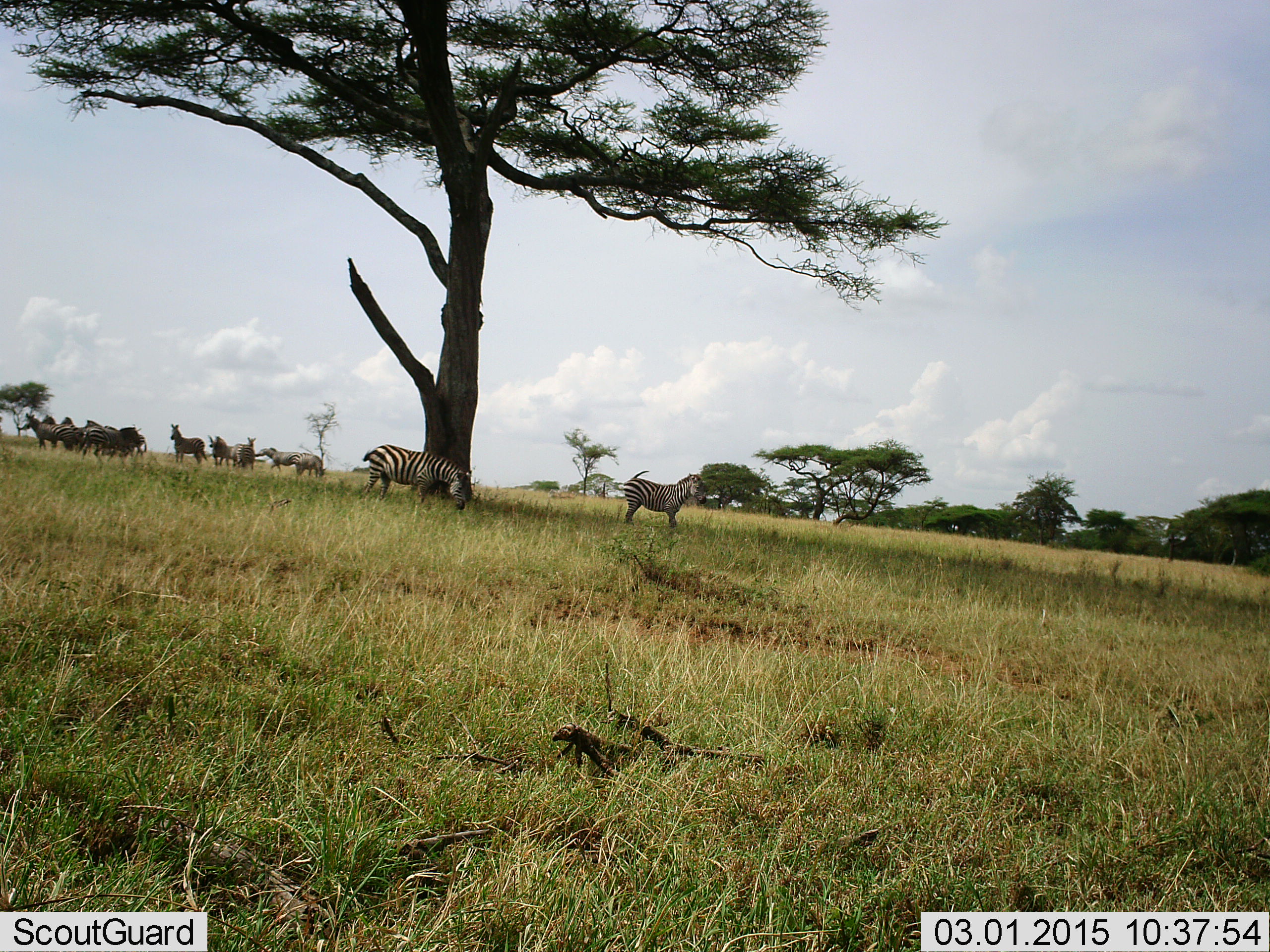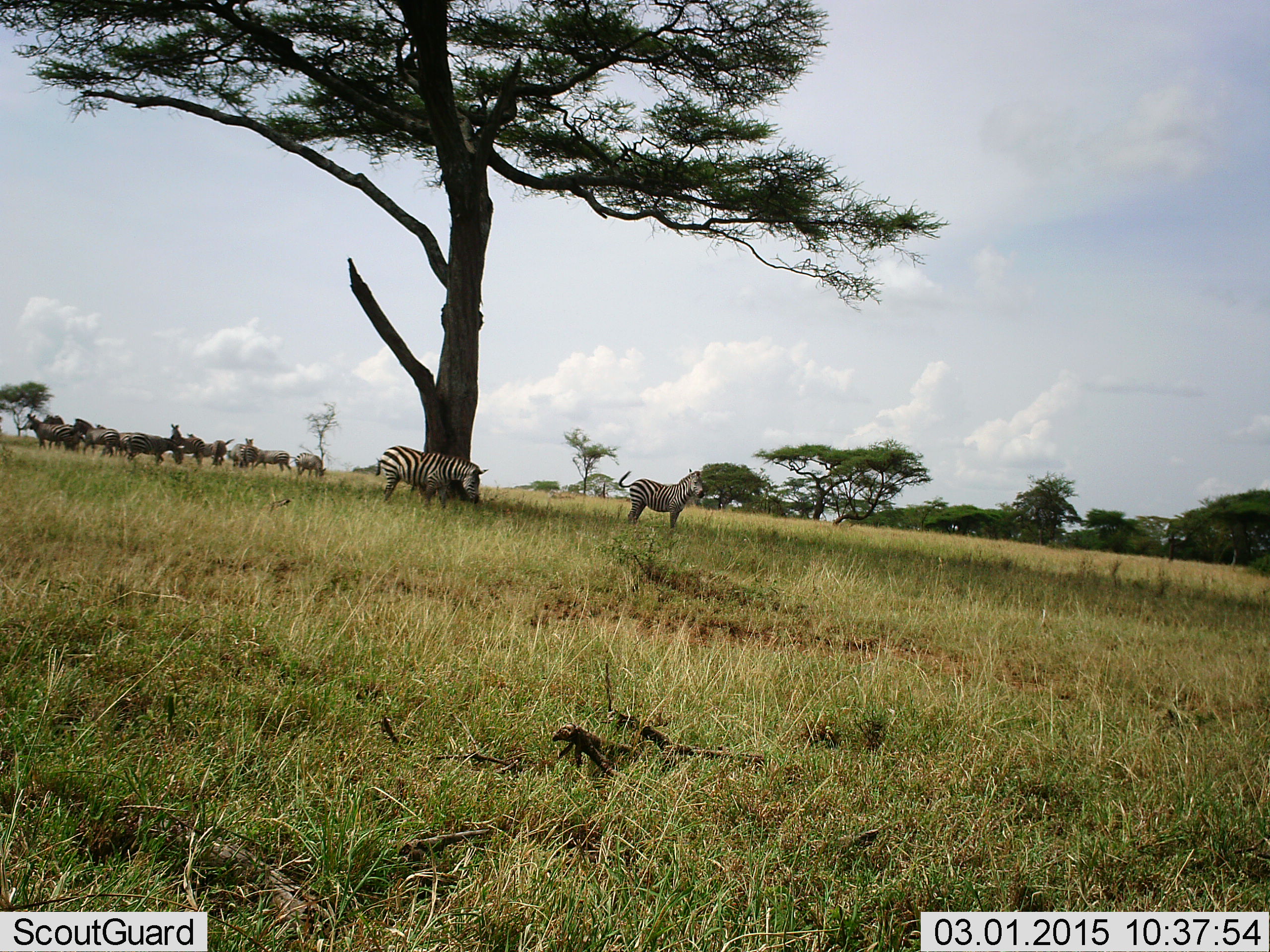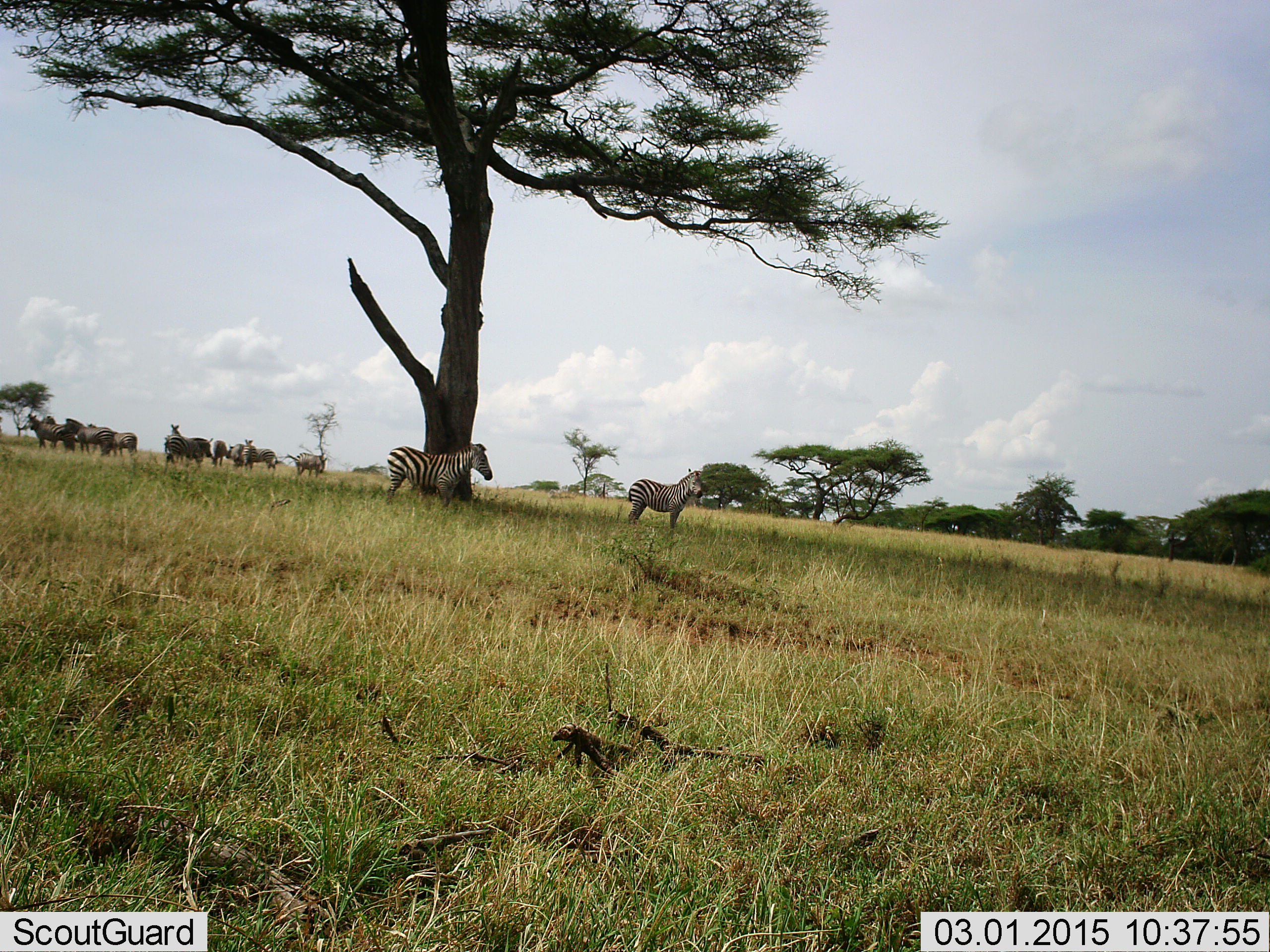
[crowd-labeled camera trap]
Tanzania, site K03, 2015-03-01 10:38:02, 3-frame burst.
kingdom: Animalia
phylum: Chordata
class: Mammalia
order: Perissodactyla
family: Equidae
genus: Equus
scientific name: Equus quagga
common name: plains zebra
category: zebra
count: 11-50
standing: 86%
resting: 0%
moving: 50%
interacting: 7%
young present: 7%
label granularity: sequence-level